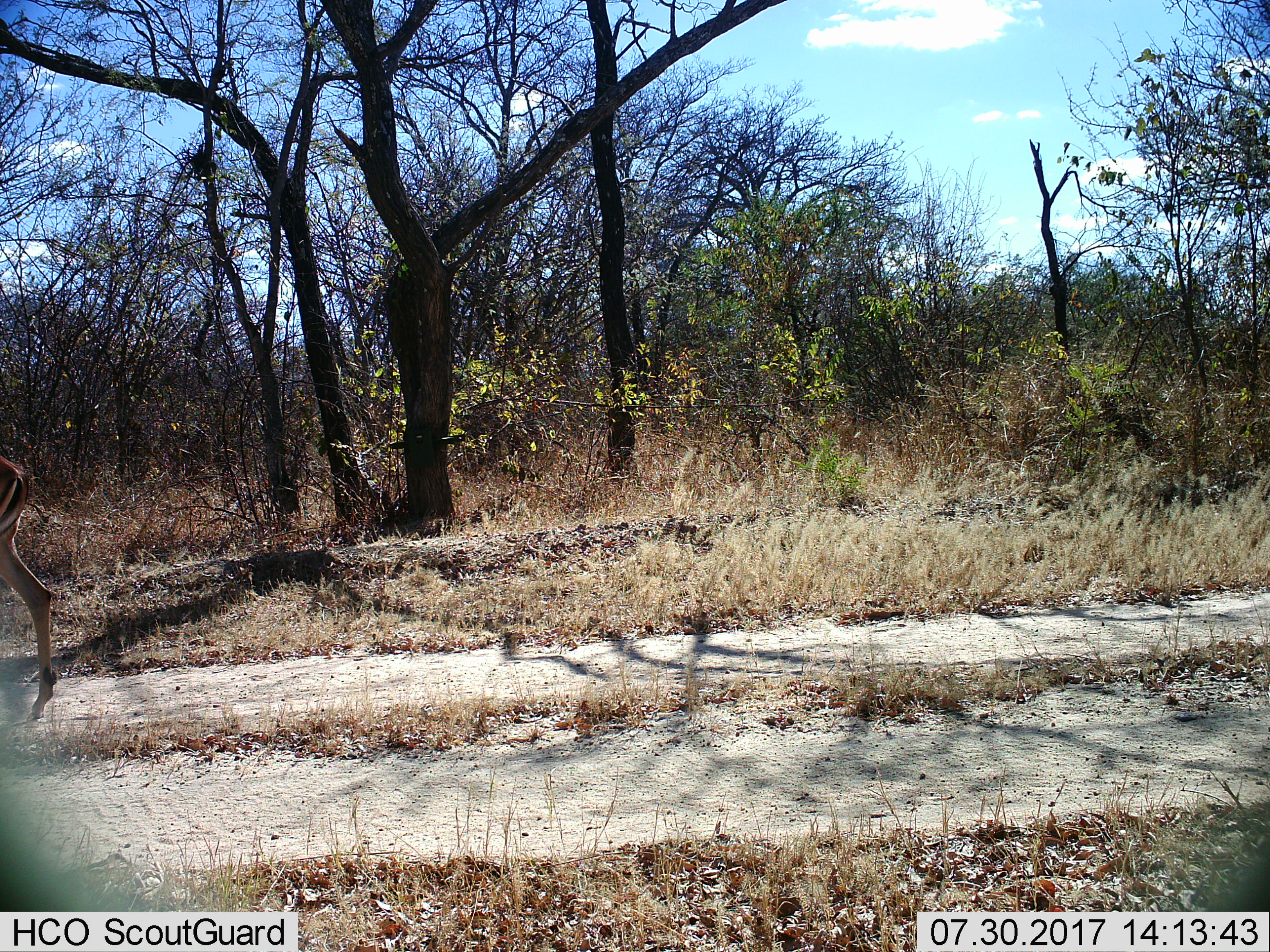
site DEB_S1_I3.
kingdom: Animalia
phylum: Chordata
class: Mammalia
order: Artiodactyla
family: Bovidae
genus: Aepyceros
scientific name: Aepyceros melampus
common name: impala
Impala (Aepyceros melampus), count 1. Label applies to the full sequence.